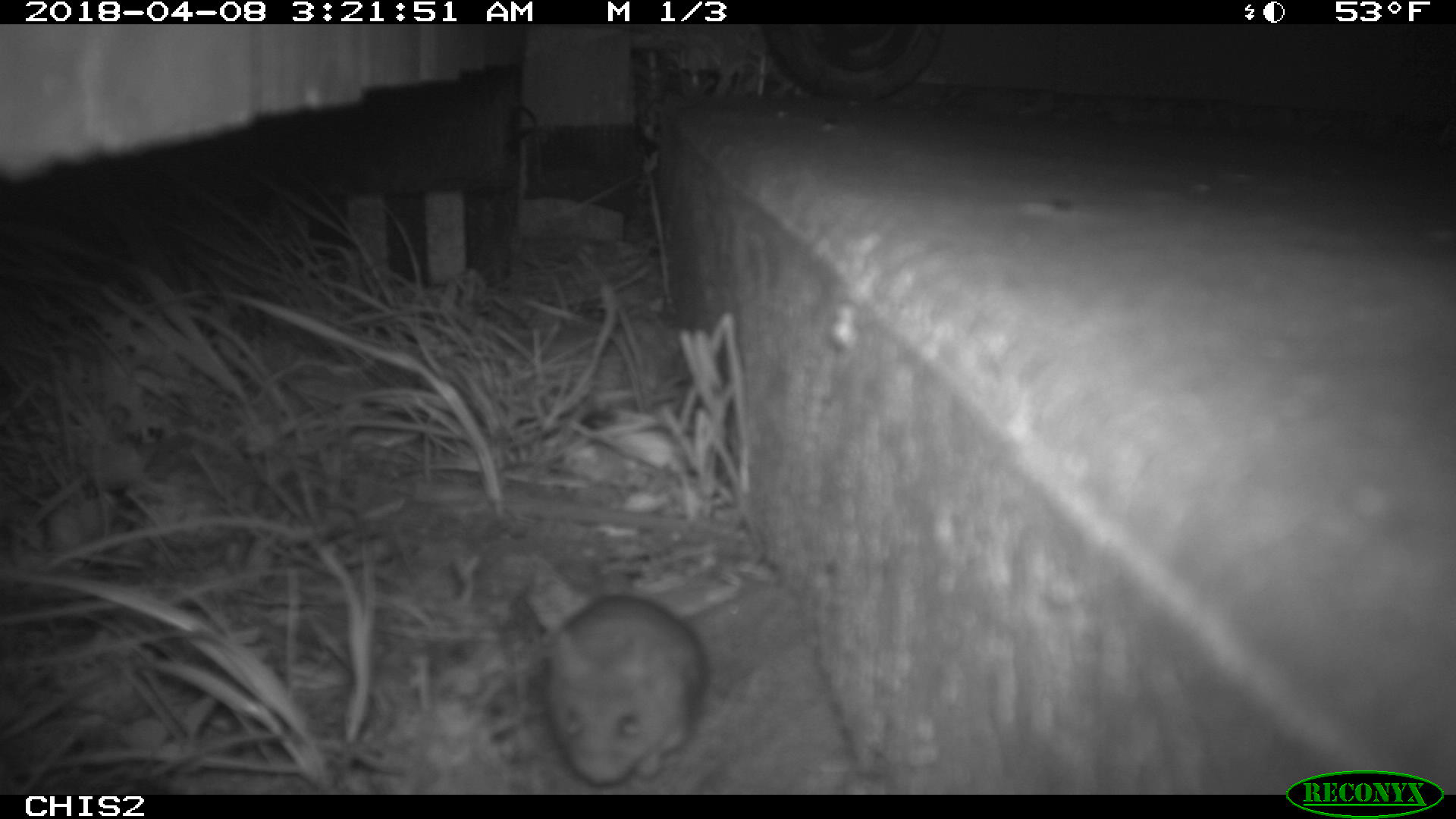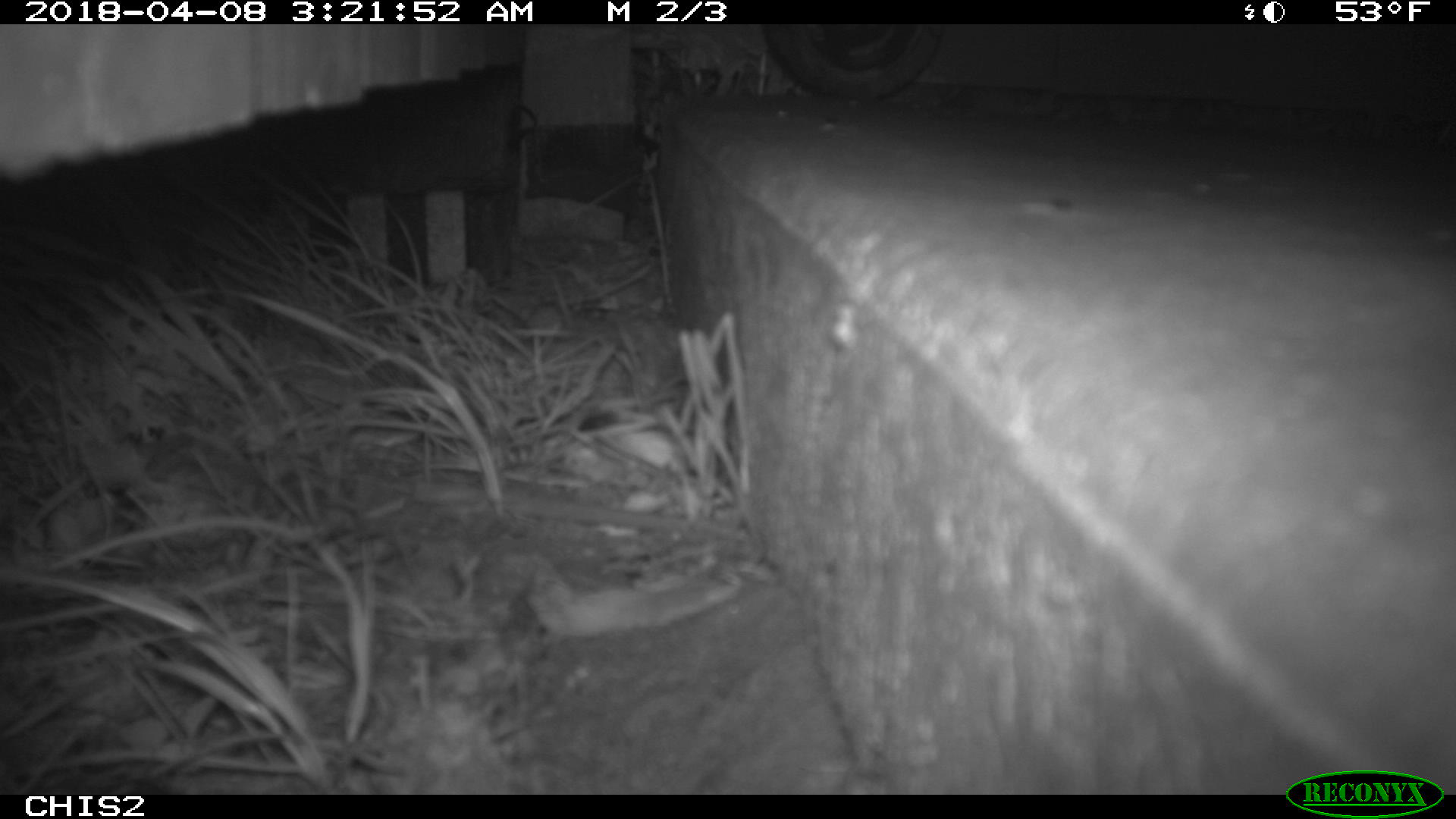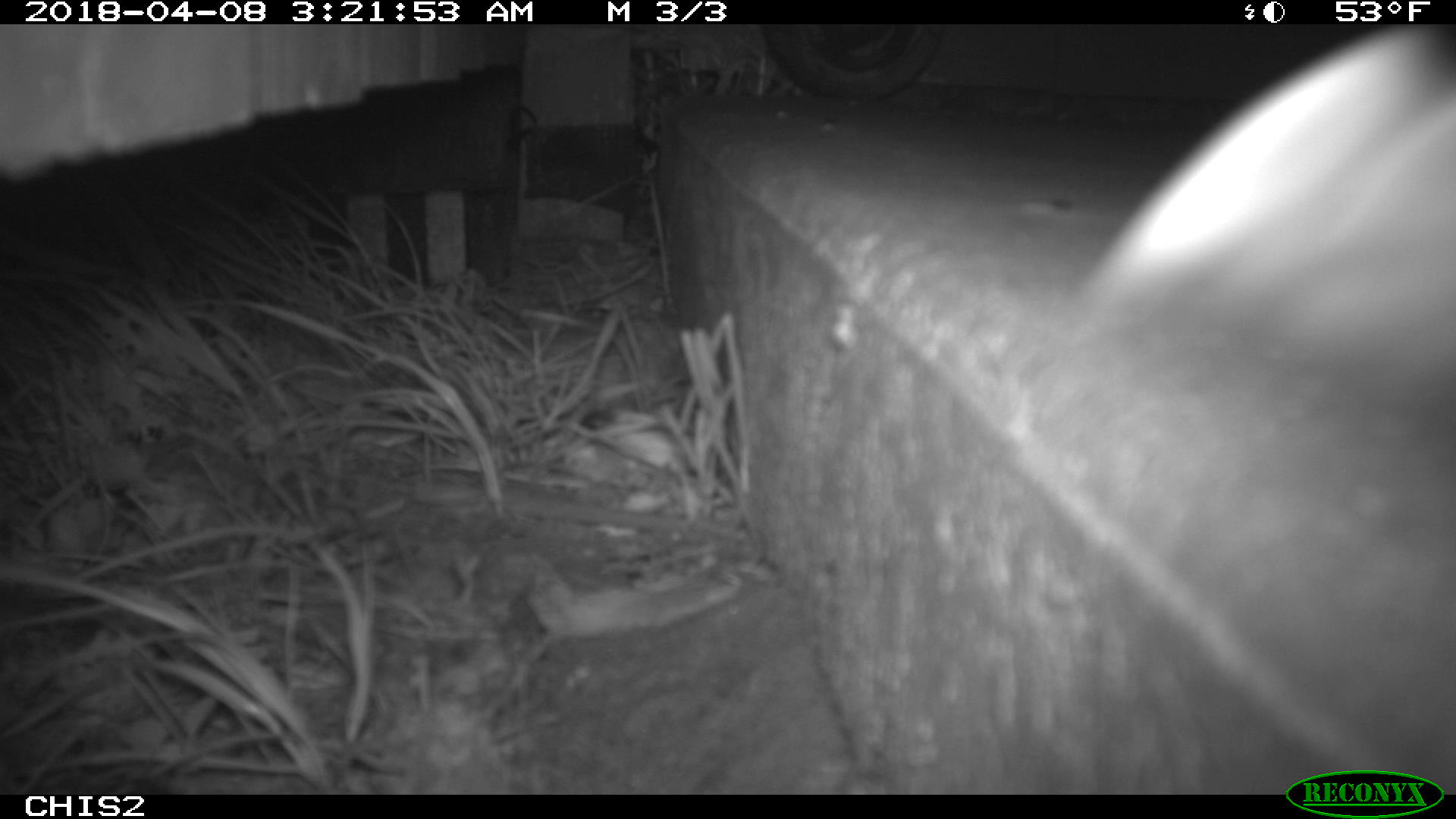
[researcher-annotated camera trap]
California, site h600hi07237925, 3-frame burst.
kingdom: Animalia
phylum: Chordata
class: Mammalia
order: Rodentia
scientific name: Rodentia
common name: rodent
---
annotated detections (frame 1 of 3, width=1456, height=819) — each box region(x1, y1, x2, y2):
rodent: region(542, 581, 742, 787)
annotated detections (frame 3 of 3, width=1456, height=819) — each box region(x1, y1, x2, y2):
rodent: region(1068, 24, 1430, 404)